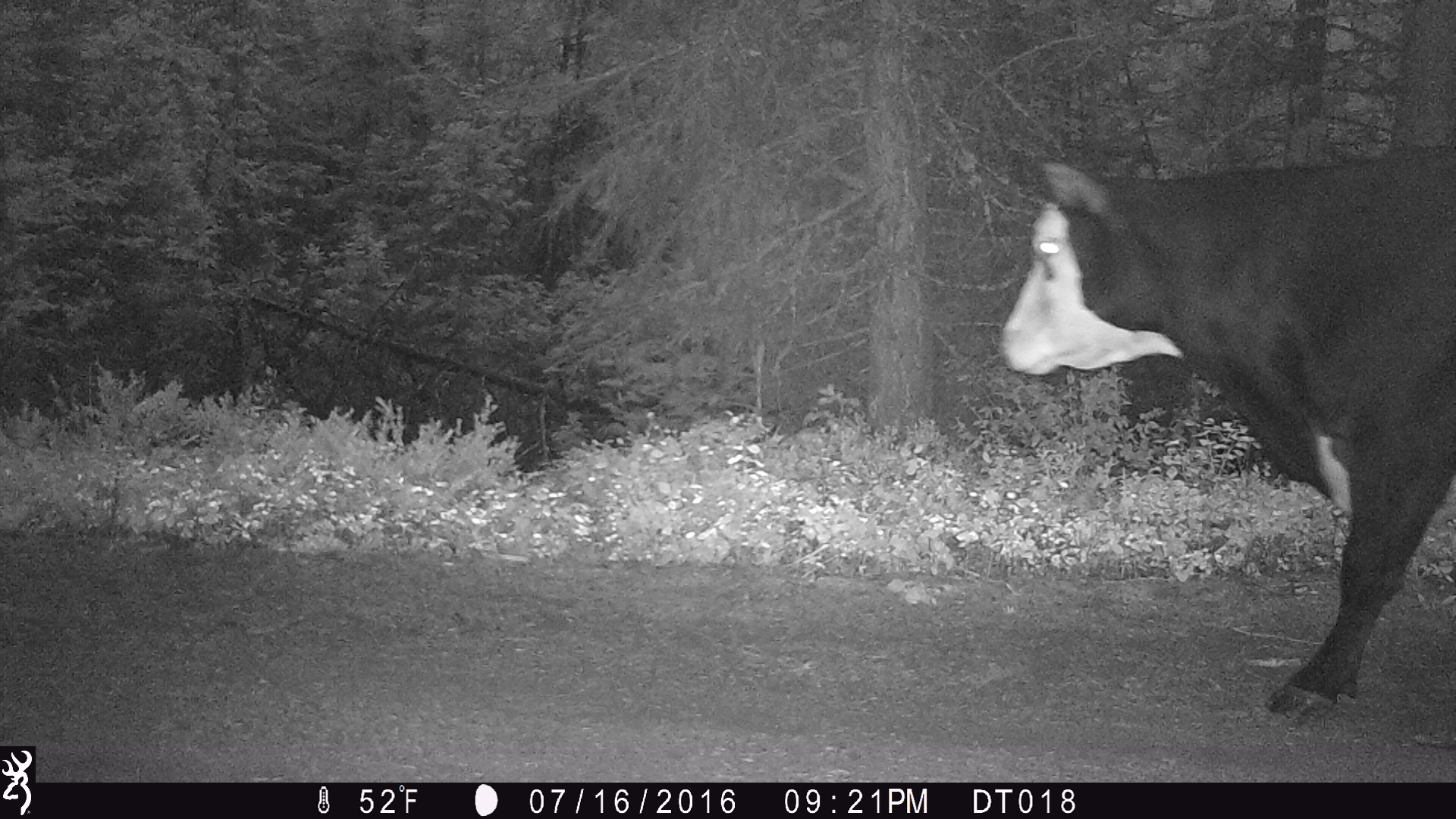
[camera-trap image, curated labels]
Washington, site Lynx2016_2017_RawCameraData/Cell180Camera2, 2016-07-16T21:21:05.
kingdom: Animalia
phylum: Chordata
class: Mammalia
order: Artiodactyla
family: Bovidae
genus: Bos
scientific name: Bos taurus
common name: domestic cattle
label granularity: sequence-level